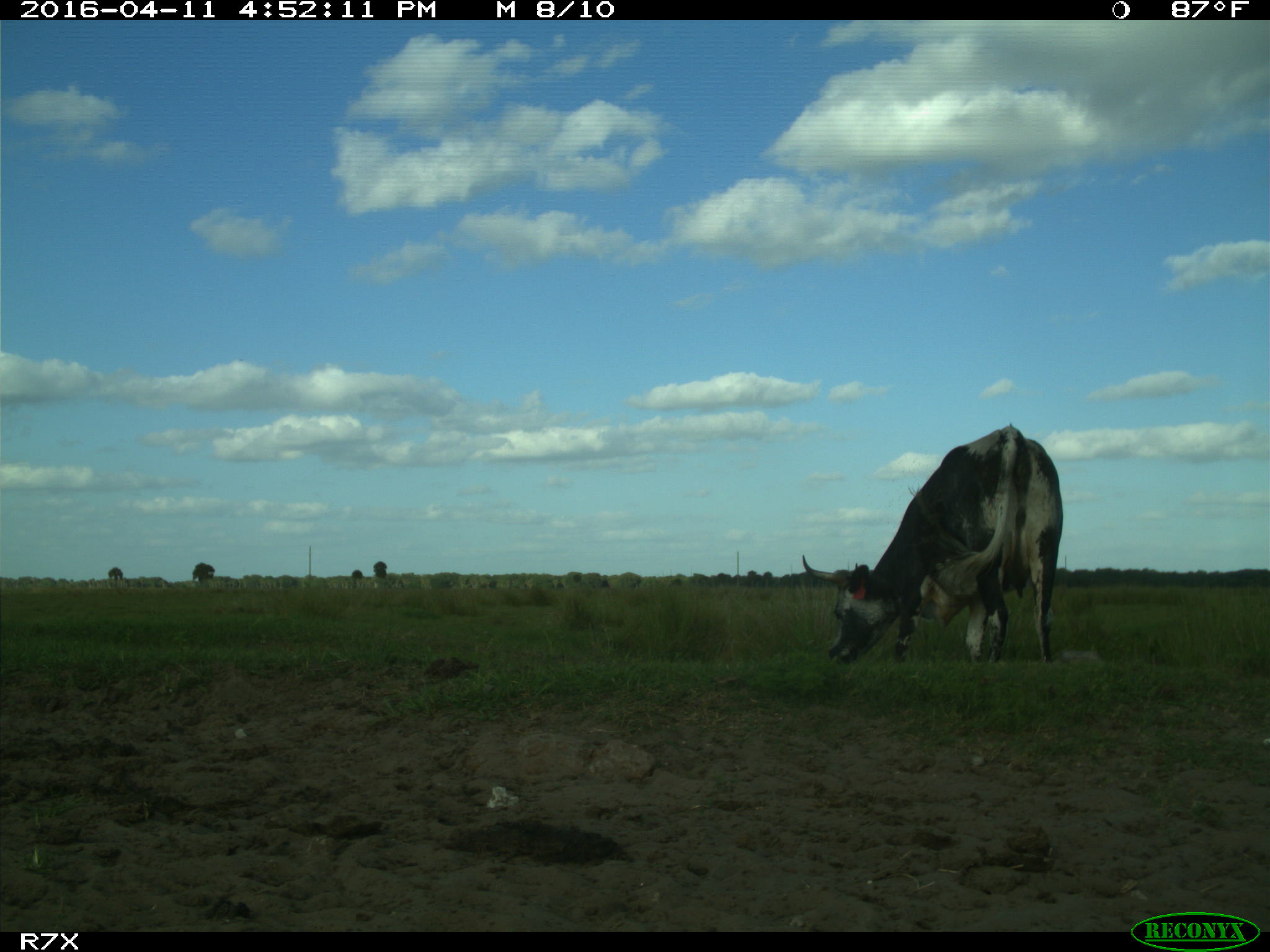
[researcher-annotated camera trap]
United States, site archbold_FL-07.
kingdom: Animalia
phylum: Chordata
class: Mammalia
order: Artiodactyla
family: Bovidae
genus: Bos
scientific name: Bos taurus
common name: domestic cow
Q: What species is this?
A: Bos taurus (domestic cow).